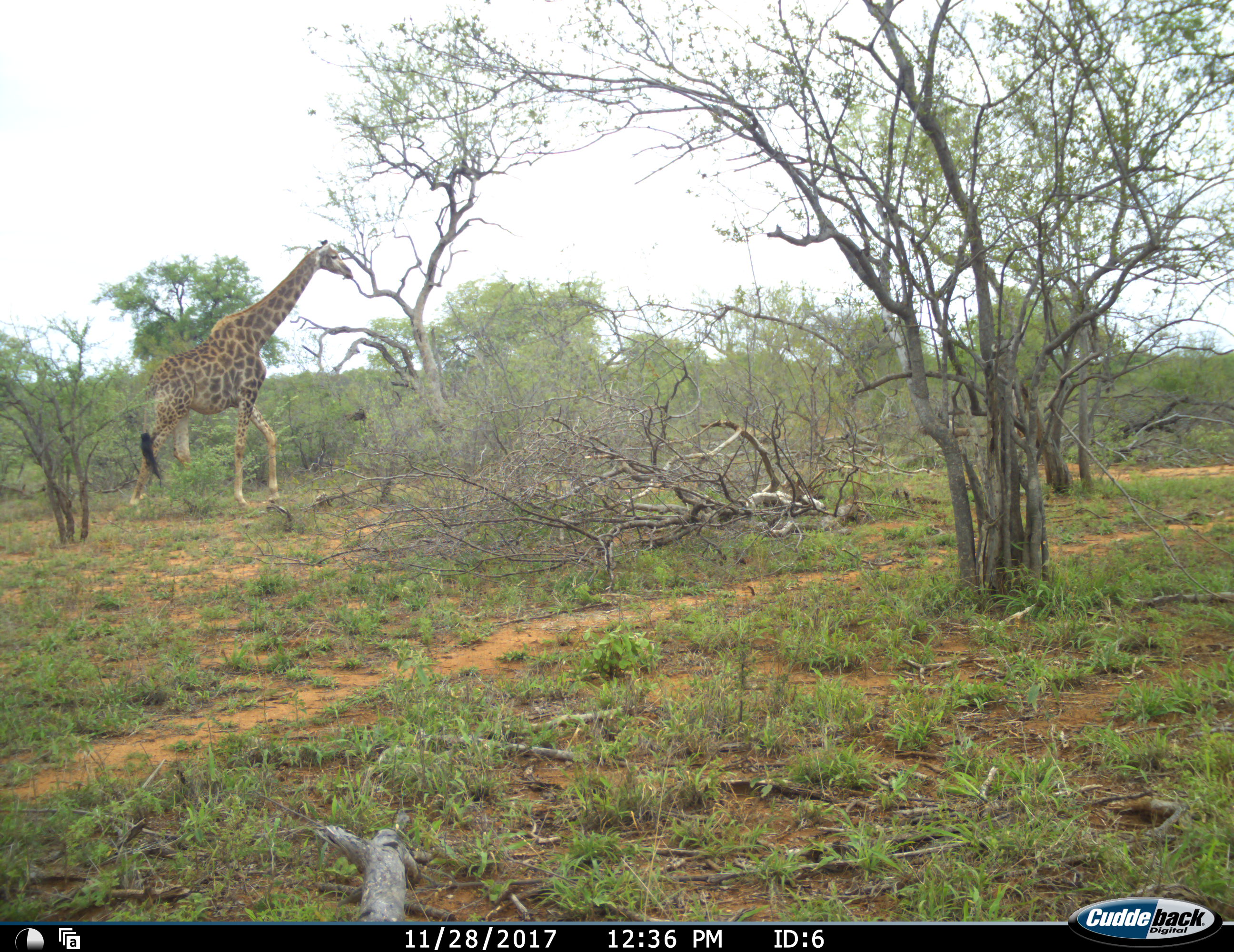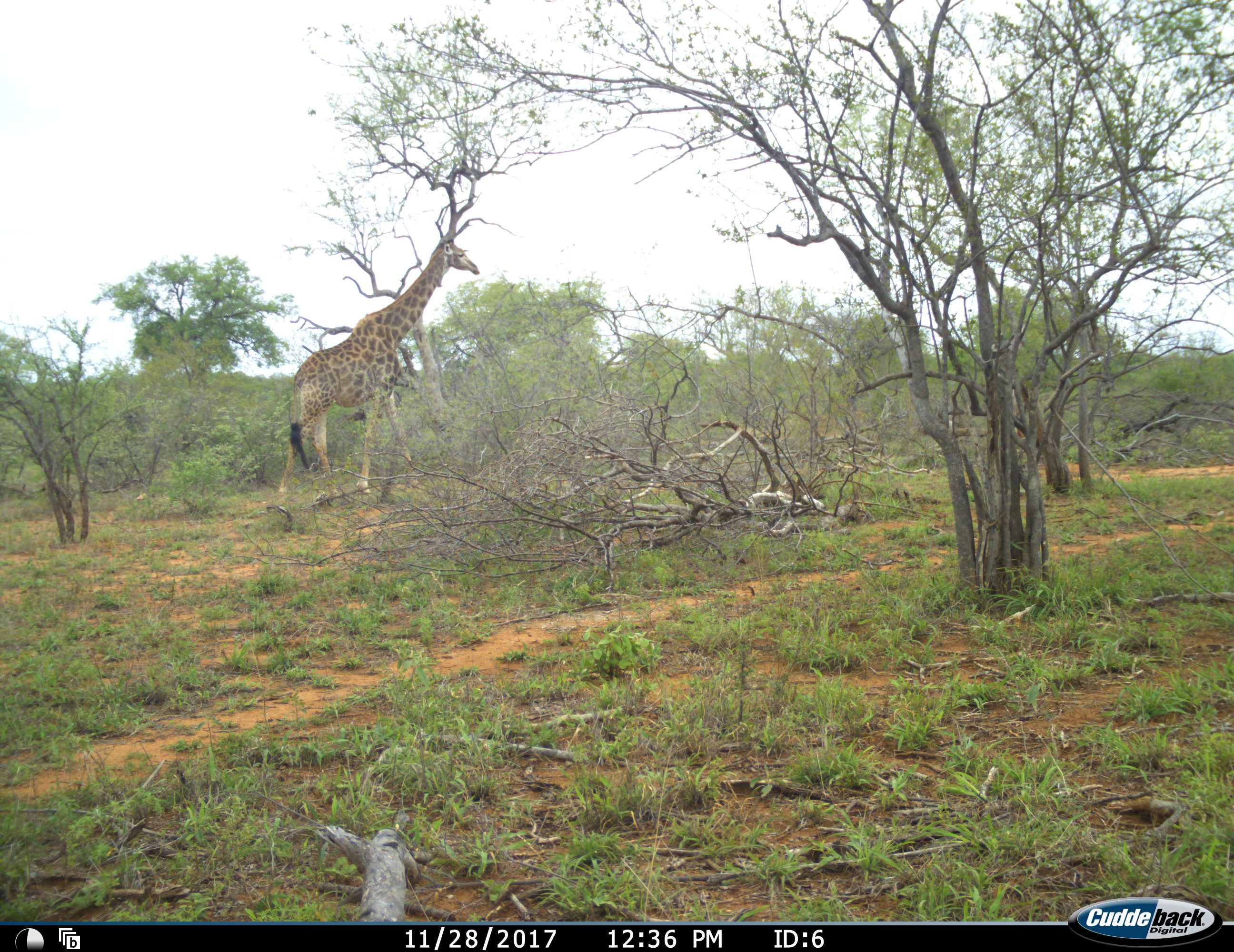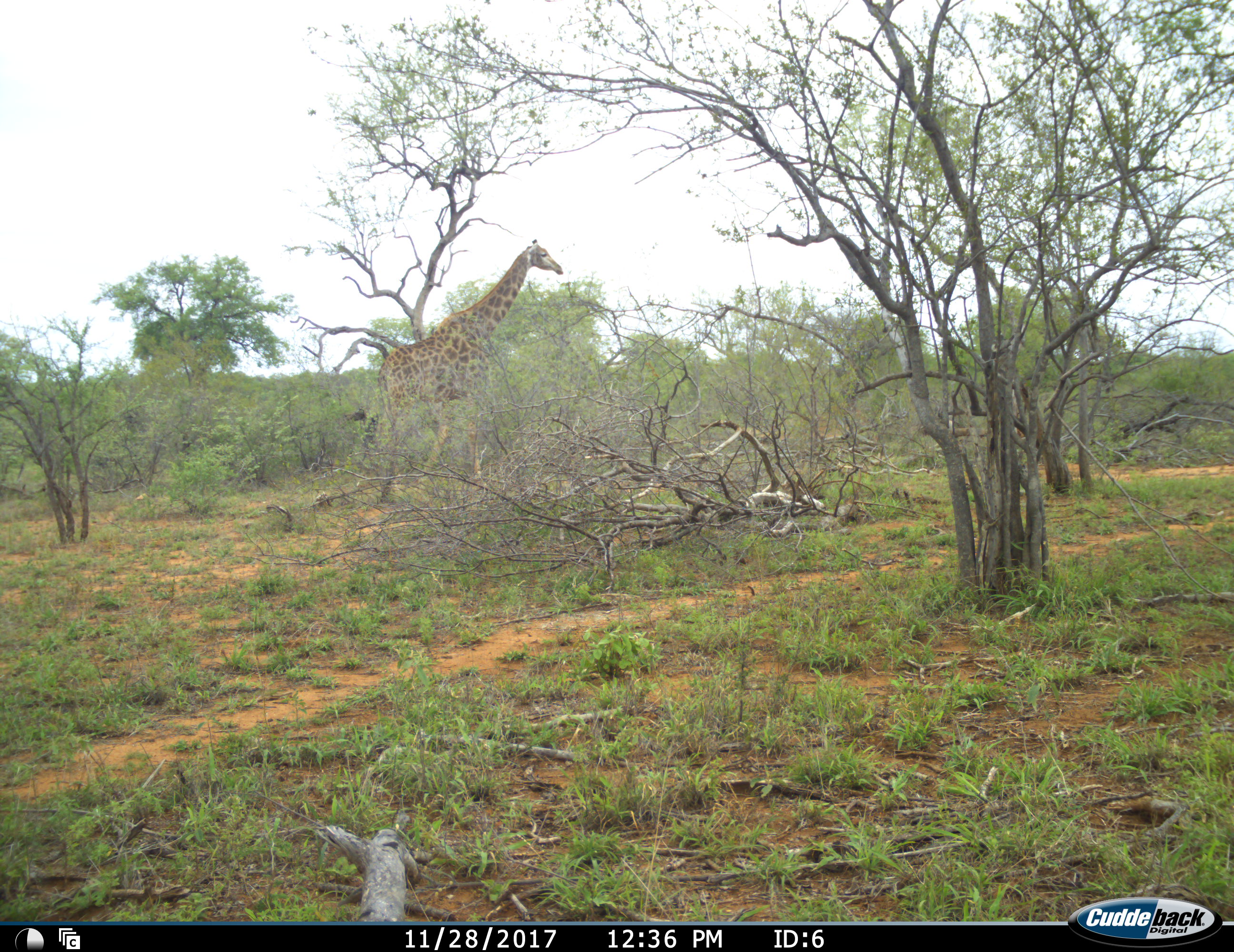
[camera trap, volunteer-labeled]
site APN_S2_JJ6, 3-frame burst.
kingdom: Animalia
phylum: Chordata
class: Mammalia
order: Artiodactyla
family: Giraffidae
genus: Giraffa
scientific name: Giraffa camelopardalis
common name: giraffe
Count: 1.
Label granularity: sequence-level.